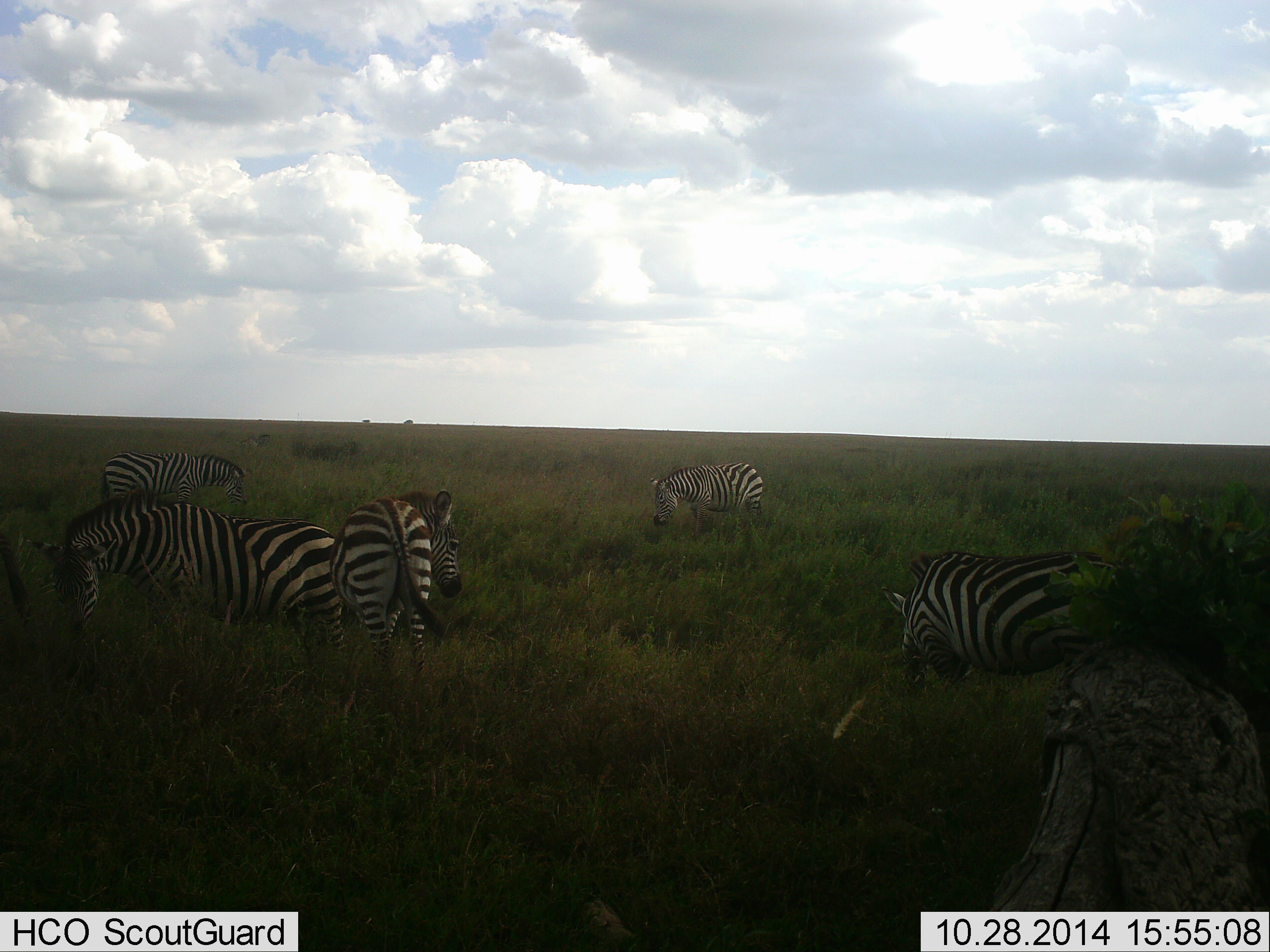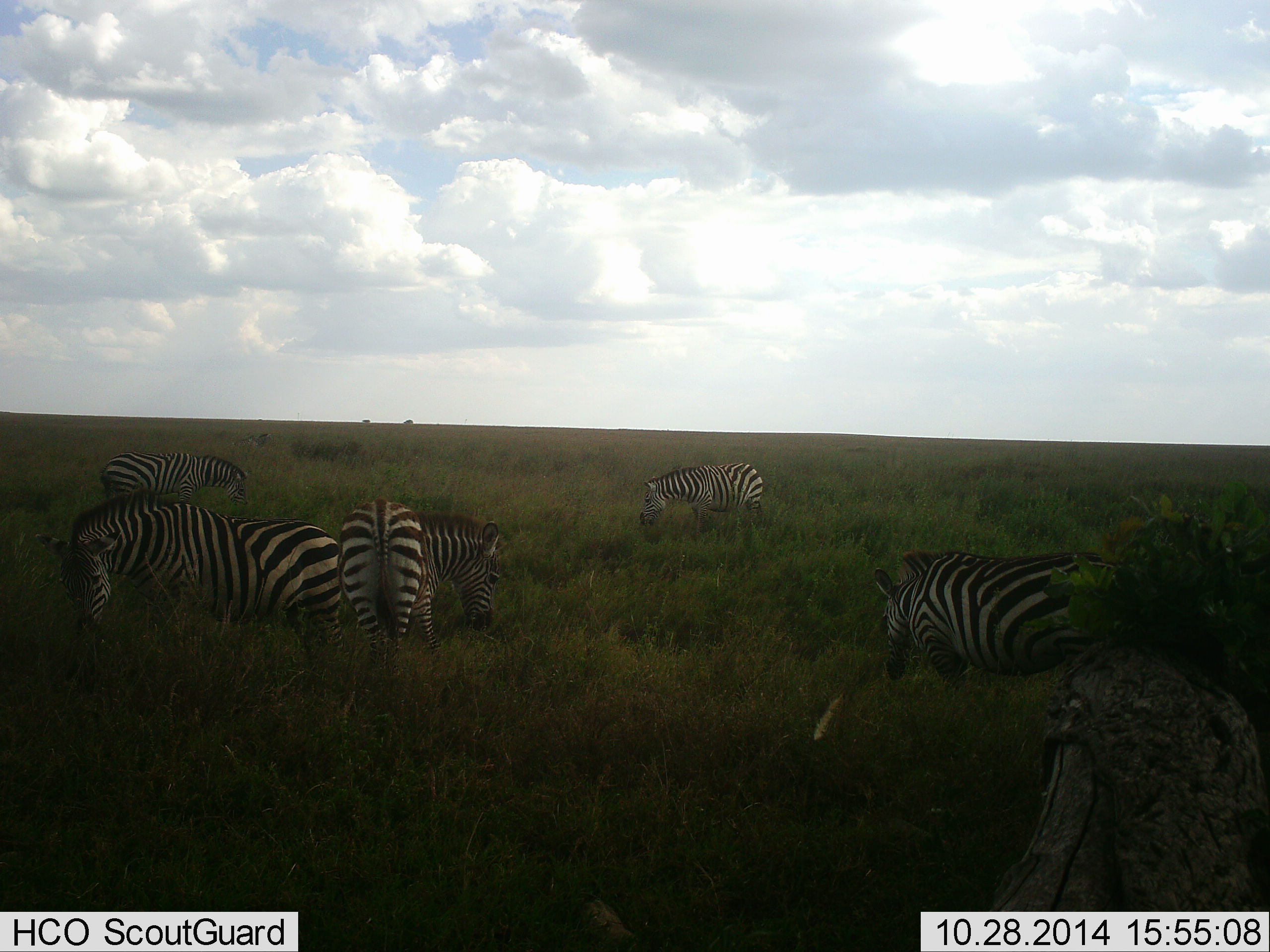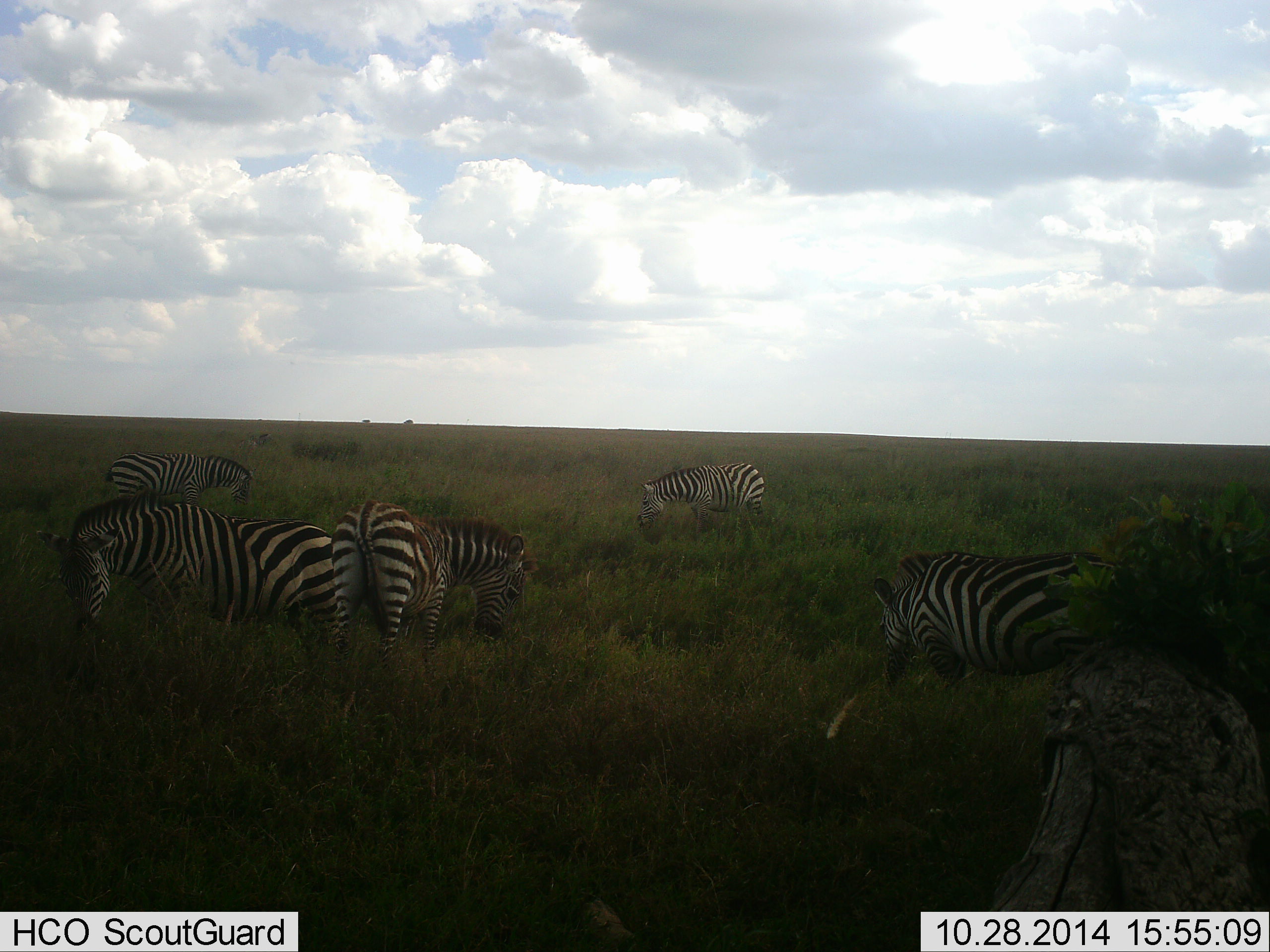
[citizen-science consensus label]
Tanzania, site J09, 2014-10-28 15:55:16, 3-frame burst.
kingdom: Animalia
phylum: Chordata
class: Mammalia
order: Perissodactyla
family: Equidae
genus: Equus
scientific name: Equus quagga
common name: plains zebra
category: zebra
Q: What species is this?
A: Zebra (plains zebra) (Equus quagga).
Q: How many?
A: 5.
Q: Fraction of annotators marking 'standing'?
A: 20%.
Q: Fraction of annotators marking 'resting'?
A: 0%.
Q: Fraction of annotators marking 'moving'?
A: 0%.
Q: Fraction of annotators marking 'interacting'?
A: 0%.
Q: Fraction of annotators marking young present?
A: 10%.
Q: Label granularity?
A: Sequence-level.